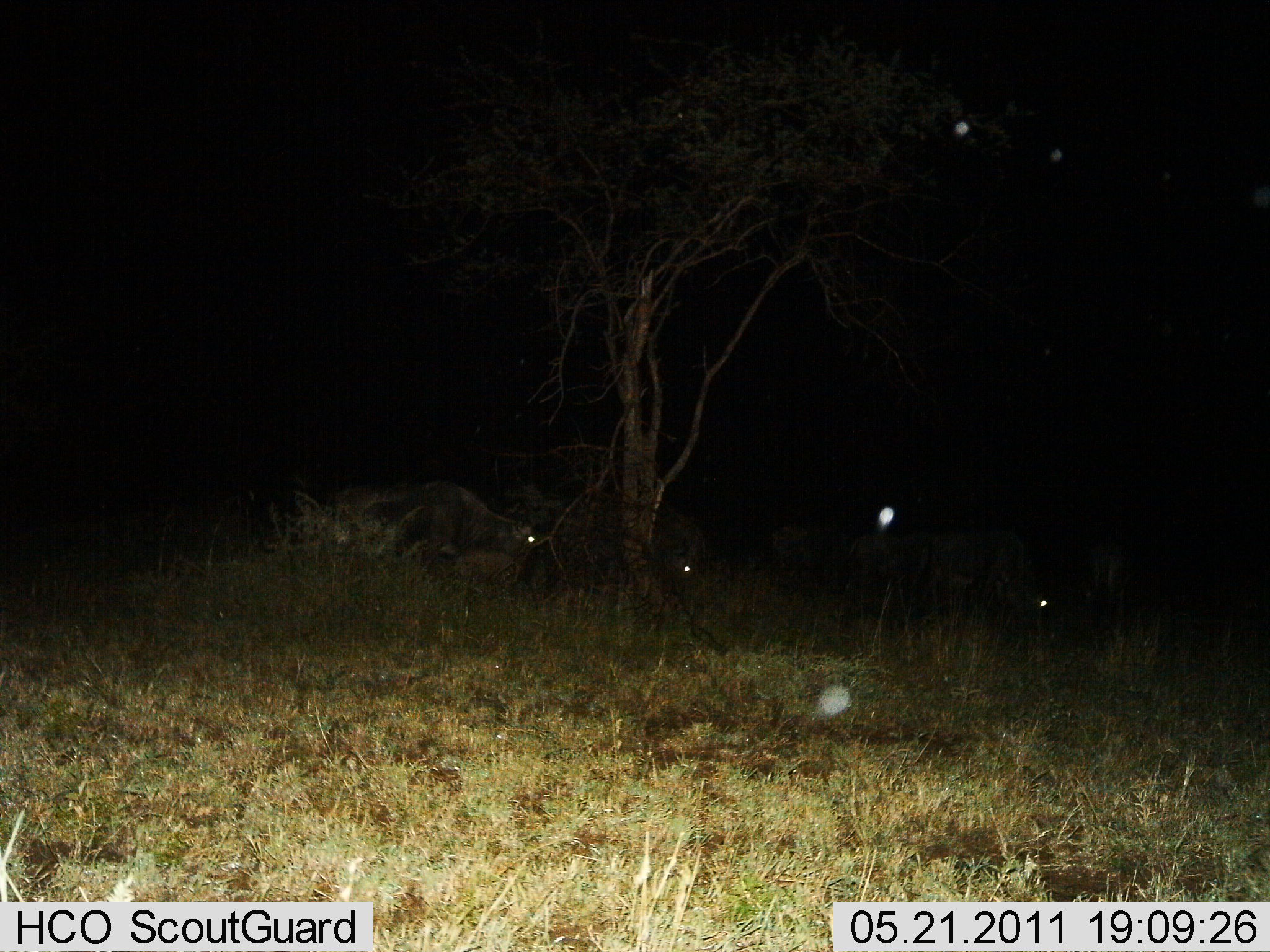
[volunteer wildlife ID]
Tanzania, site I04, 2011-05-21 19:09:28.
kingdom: Animalia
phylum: Chordata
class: Mammalia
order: Artiodactyla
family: Bovidae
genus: Connochaetes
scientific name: Connochaetes taurinus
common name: blue wildebeest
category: wildebeest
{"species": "wildebeest (blue wildebeest) (Connochaetes taurinus)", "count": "4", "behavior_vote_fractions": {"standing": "55%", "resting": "27%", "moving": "9%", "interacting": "0%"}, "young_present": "0%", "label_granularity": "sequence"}